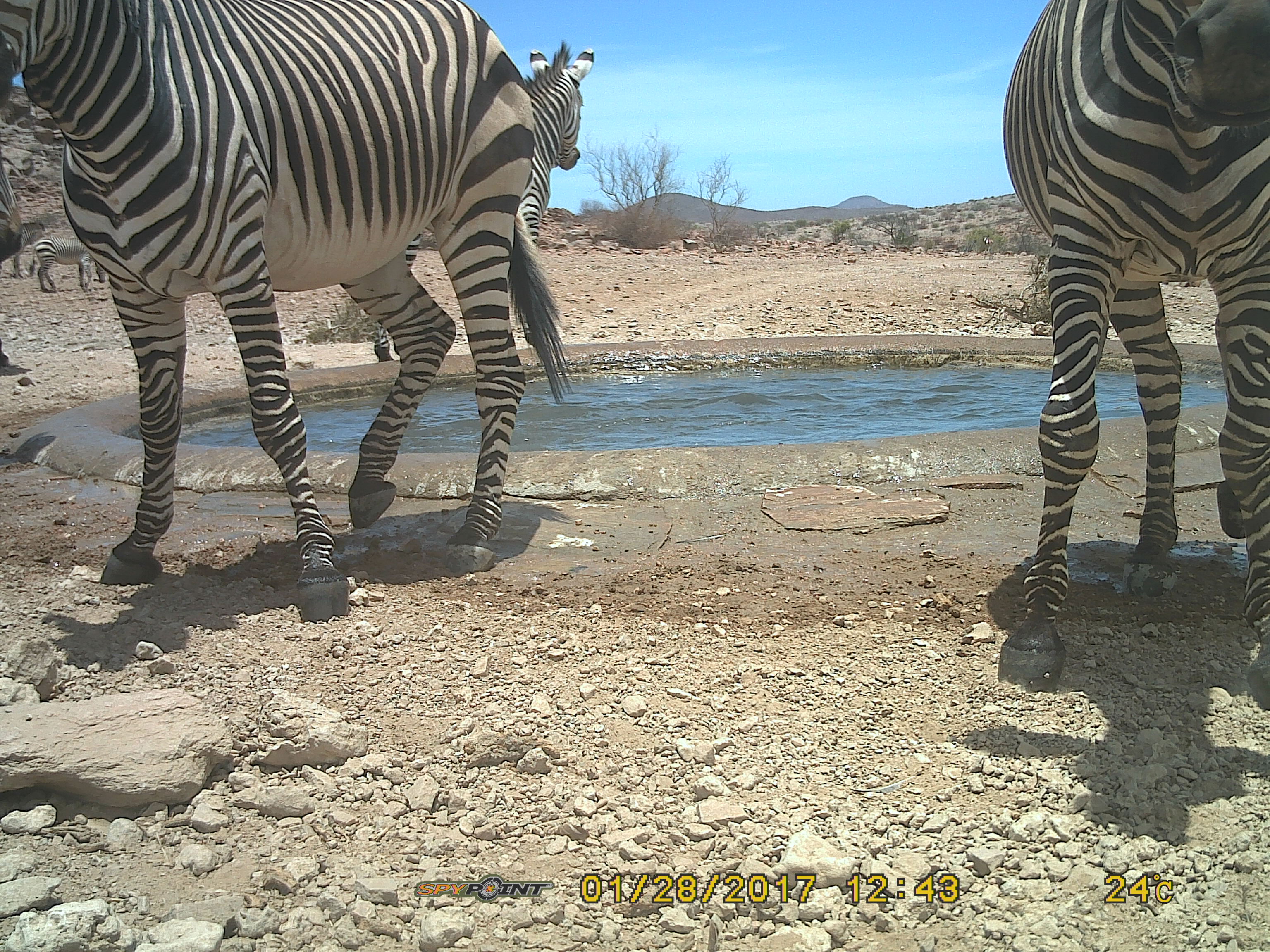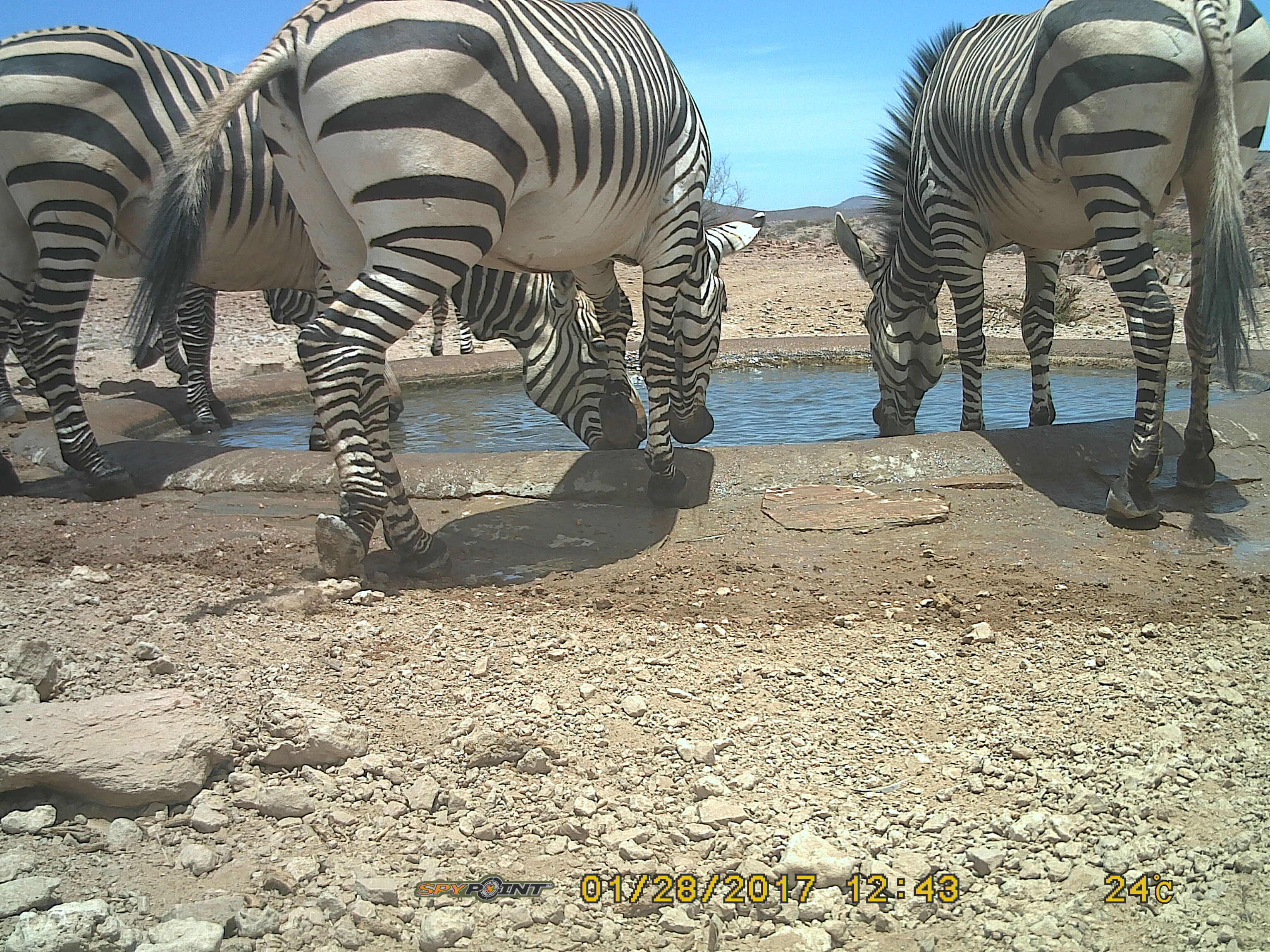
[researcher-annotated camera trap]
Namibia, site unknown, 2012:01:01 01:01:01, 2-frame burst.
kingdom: Animalia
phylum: Chordata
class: Mammalia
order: Perissodactyla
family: Equidae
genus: Equus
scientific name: Equus zebra hartmannae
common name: hartmann's mountain zebra